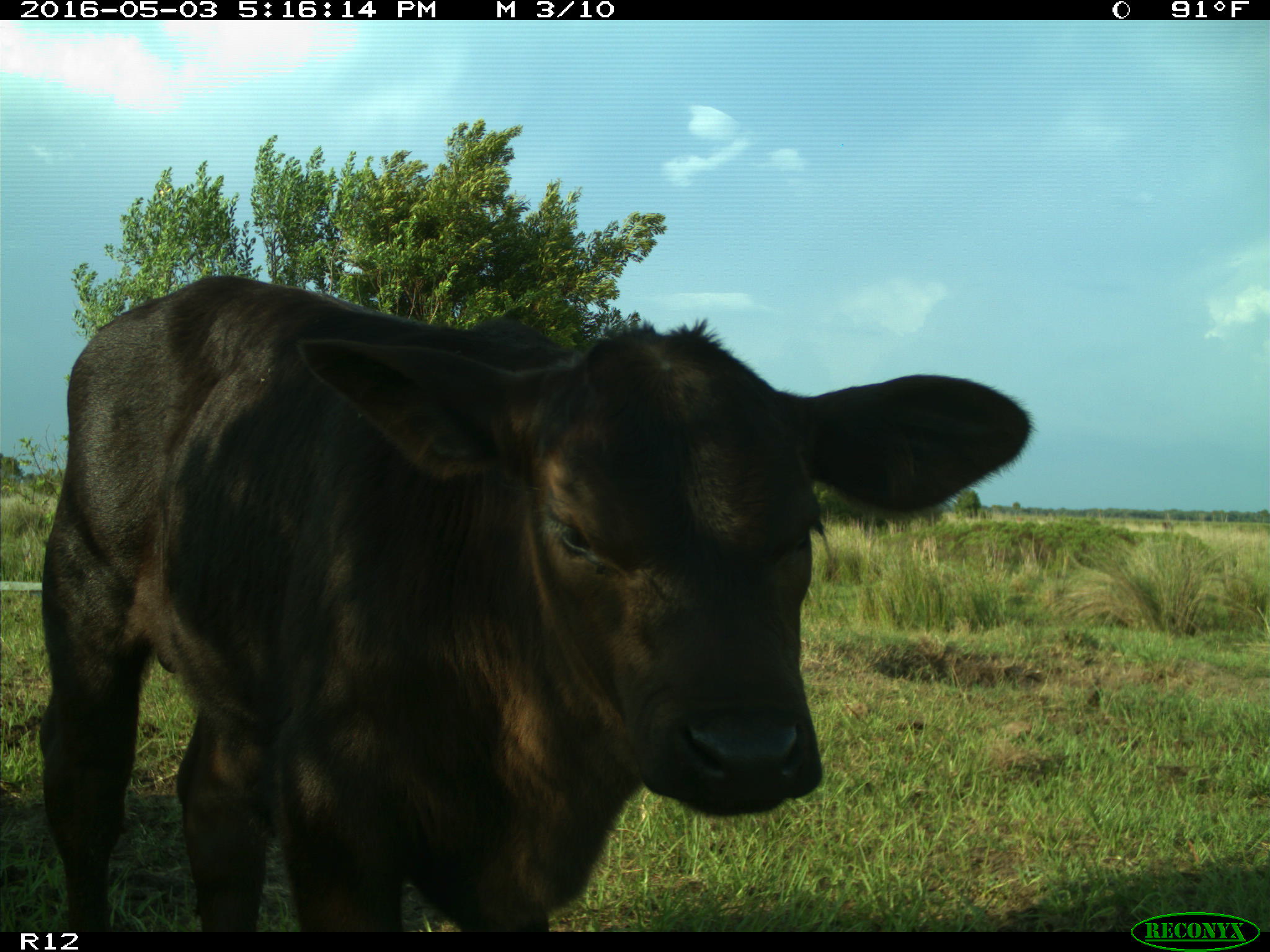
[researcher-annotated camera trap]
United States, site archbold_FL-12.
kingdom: Animalia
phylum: Chordata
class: Mammalia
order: Artiodactyla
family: Bovidae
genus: Bos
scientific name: Bos taurus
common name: domestic cow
Bos taurus (domestic cow).